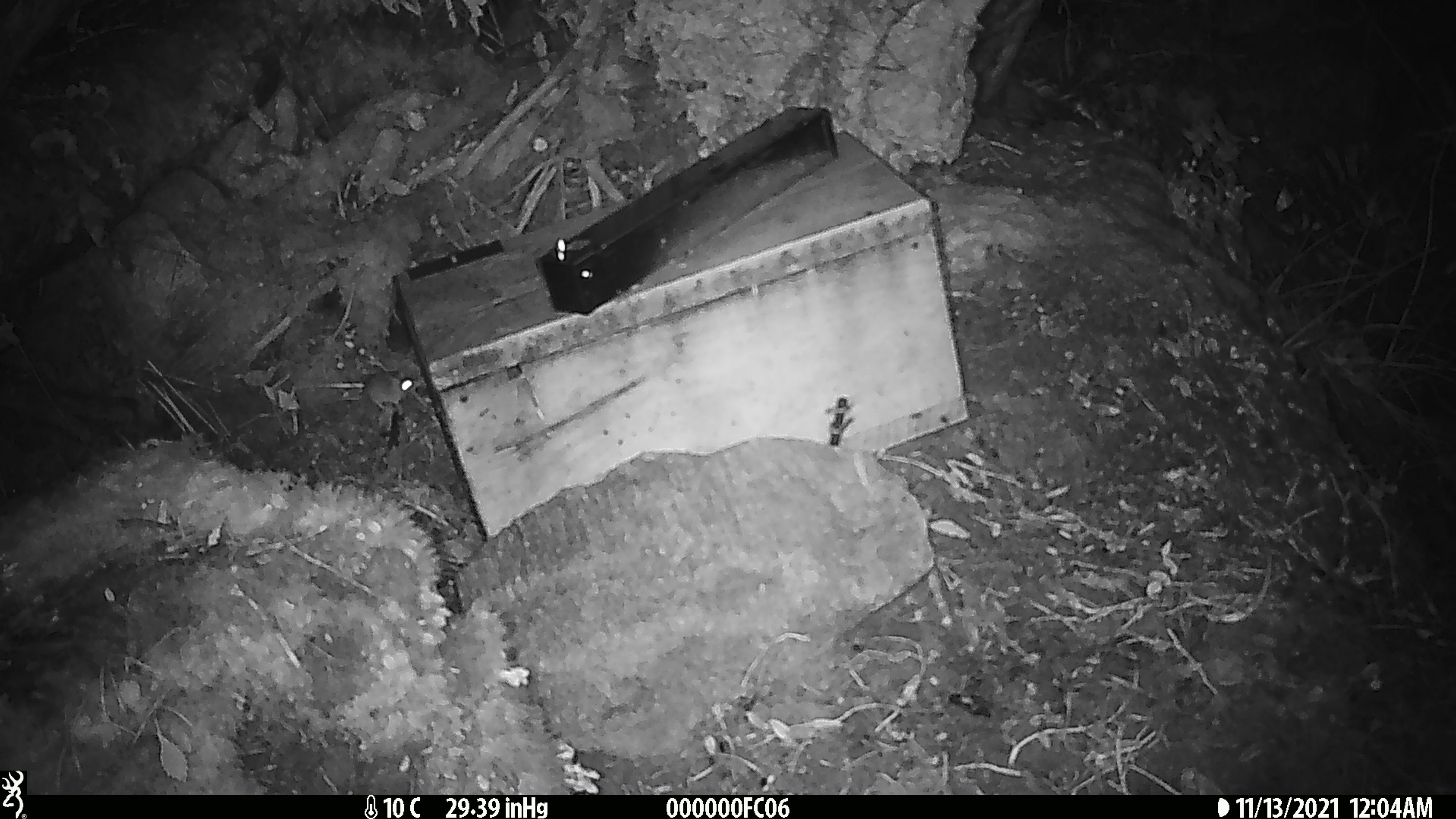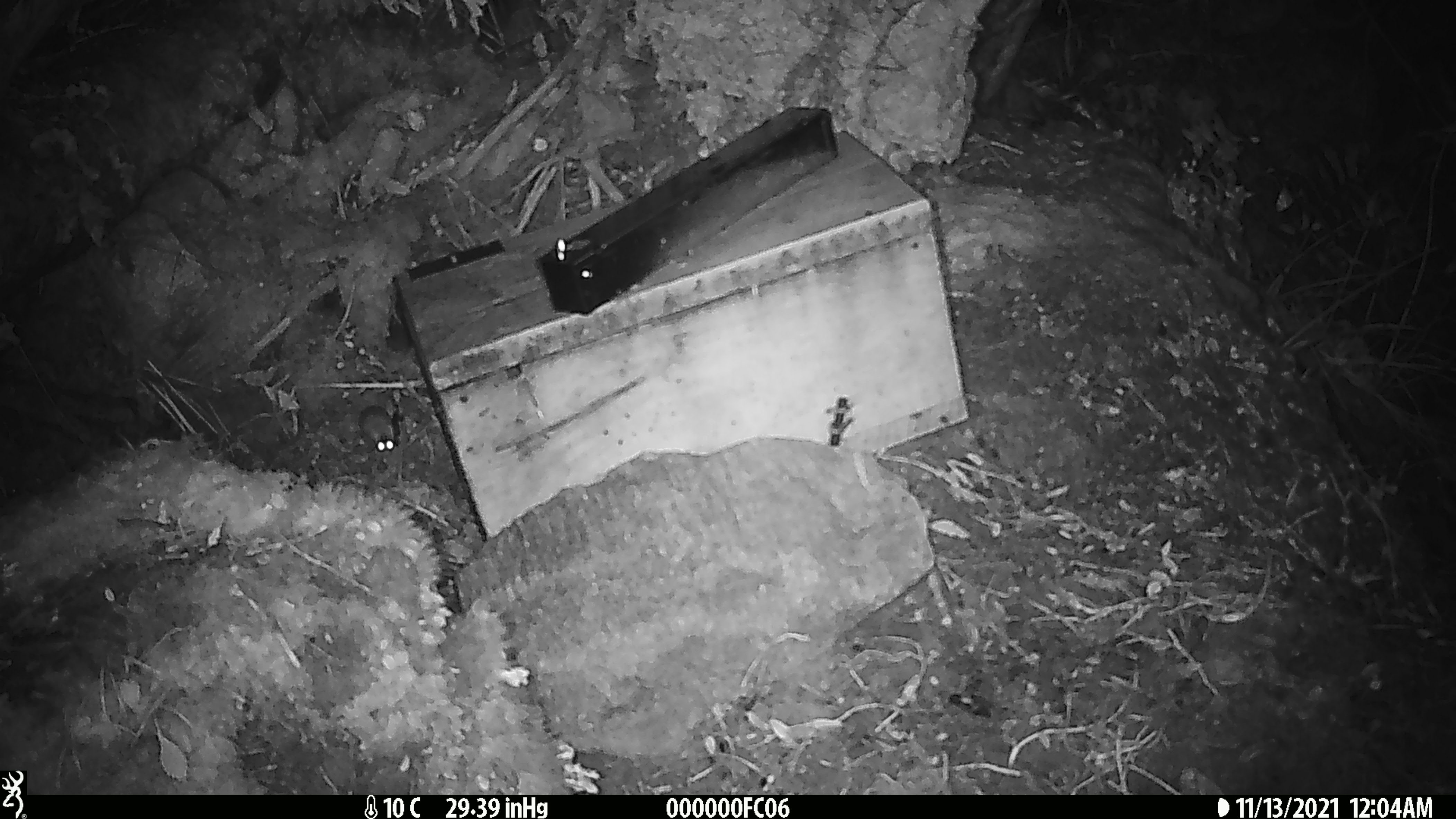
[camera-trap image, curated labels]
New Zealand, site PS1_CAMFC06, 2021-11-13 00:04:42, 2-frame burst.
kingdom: Animalia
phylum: Chordata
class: Mammalia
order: Rodentia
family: Muridae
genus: Mus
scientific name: Mus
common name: mouse